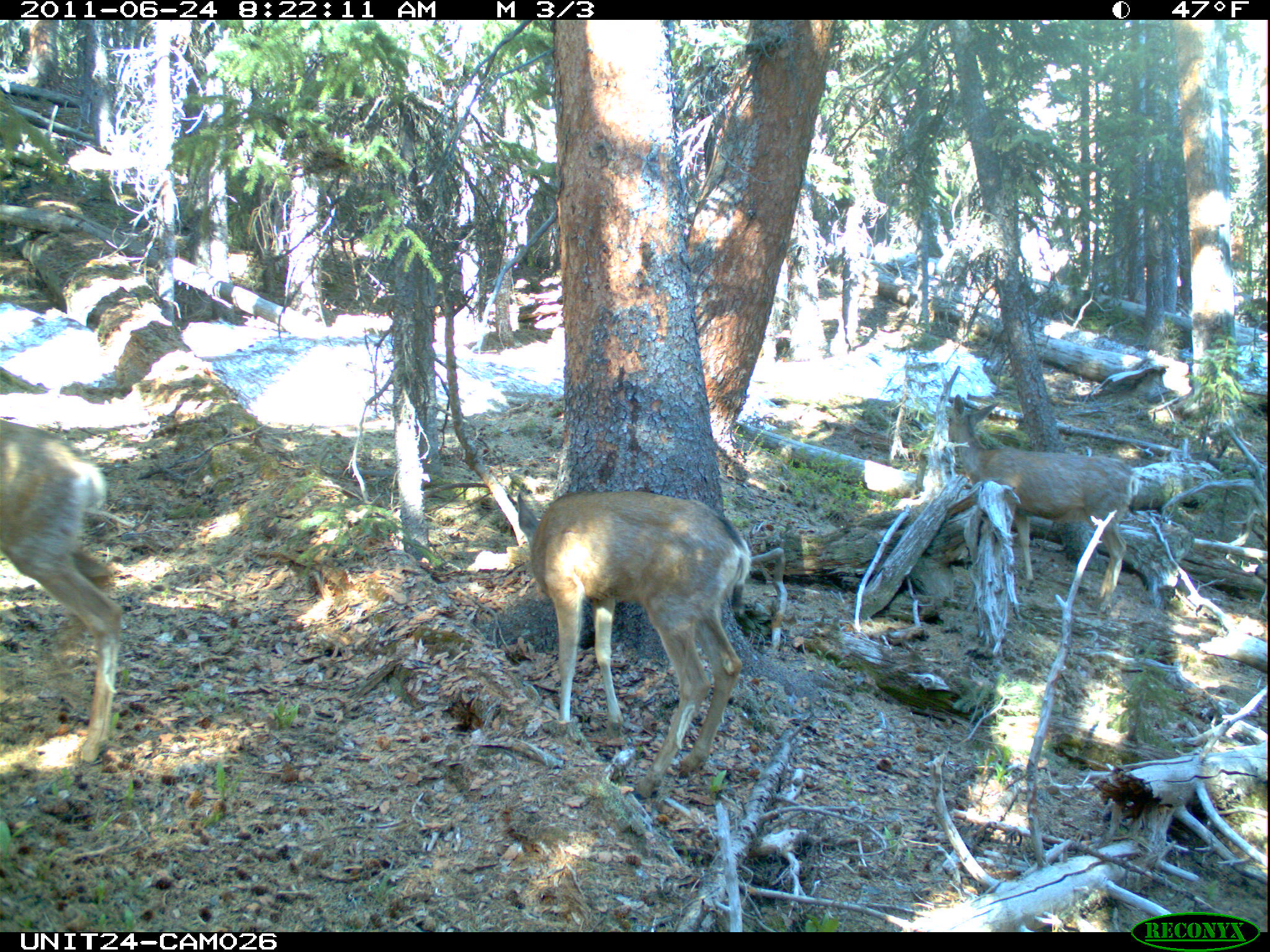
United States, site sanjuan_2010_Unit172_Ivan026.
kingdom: Animalia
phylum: Chordata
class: Mammalia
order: Artiodactyla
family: Cervidae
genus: Odocoileus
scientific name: Odocoileus hemionus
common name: mule deer